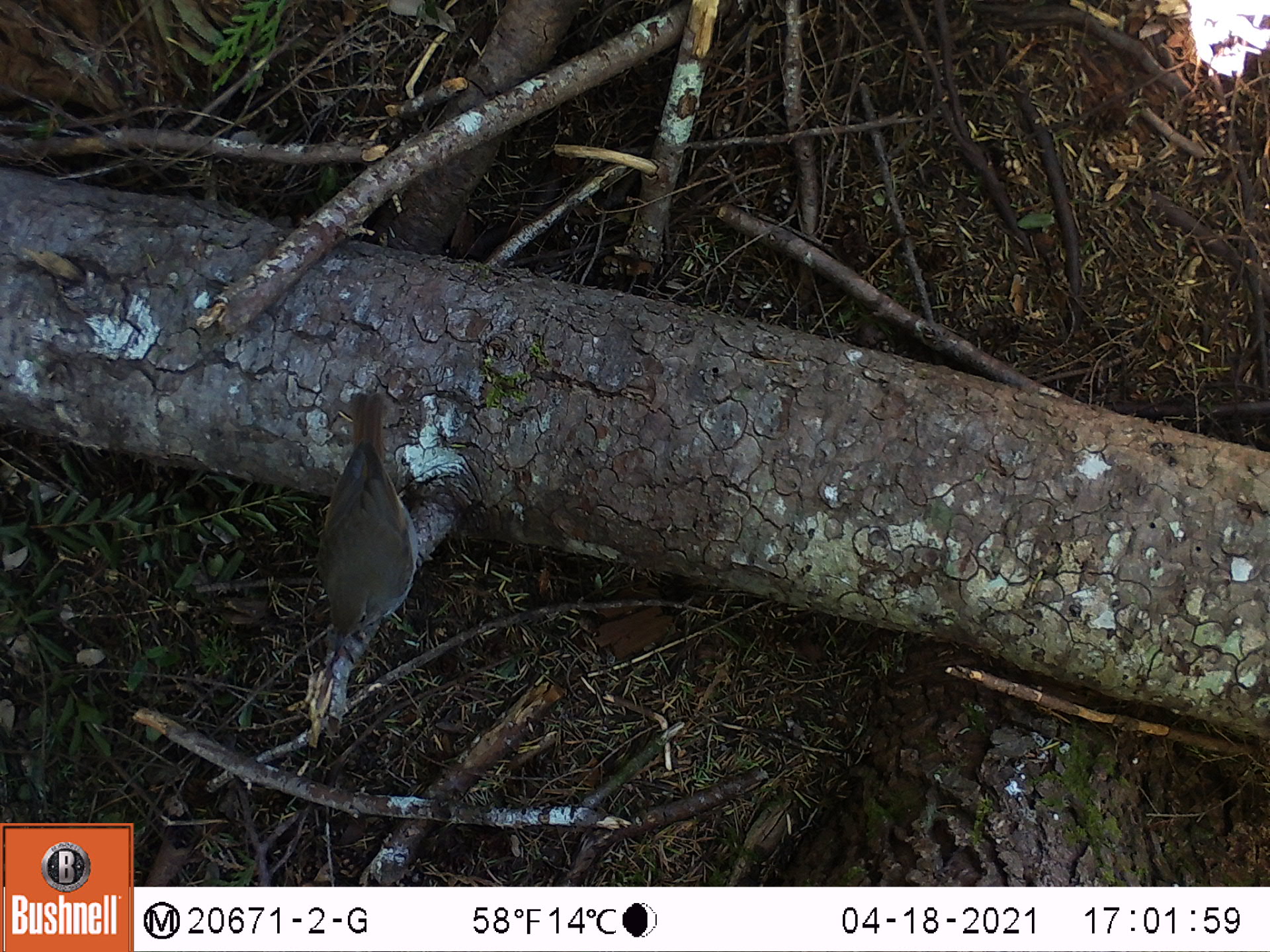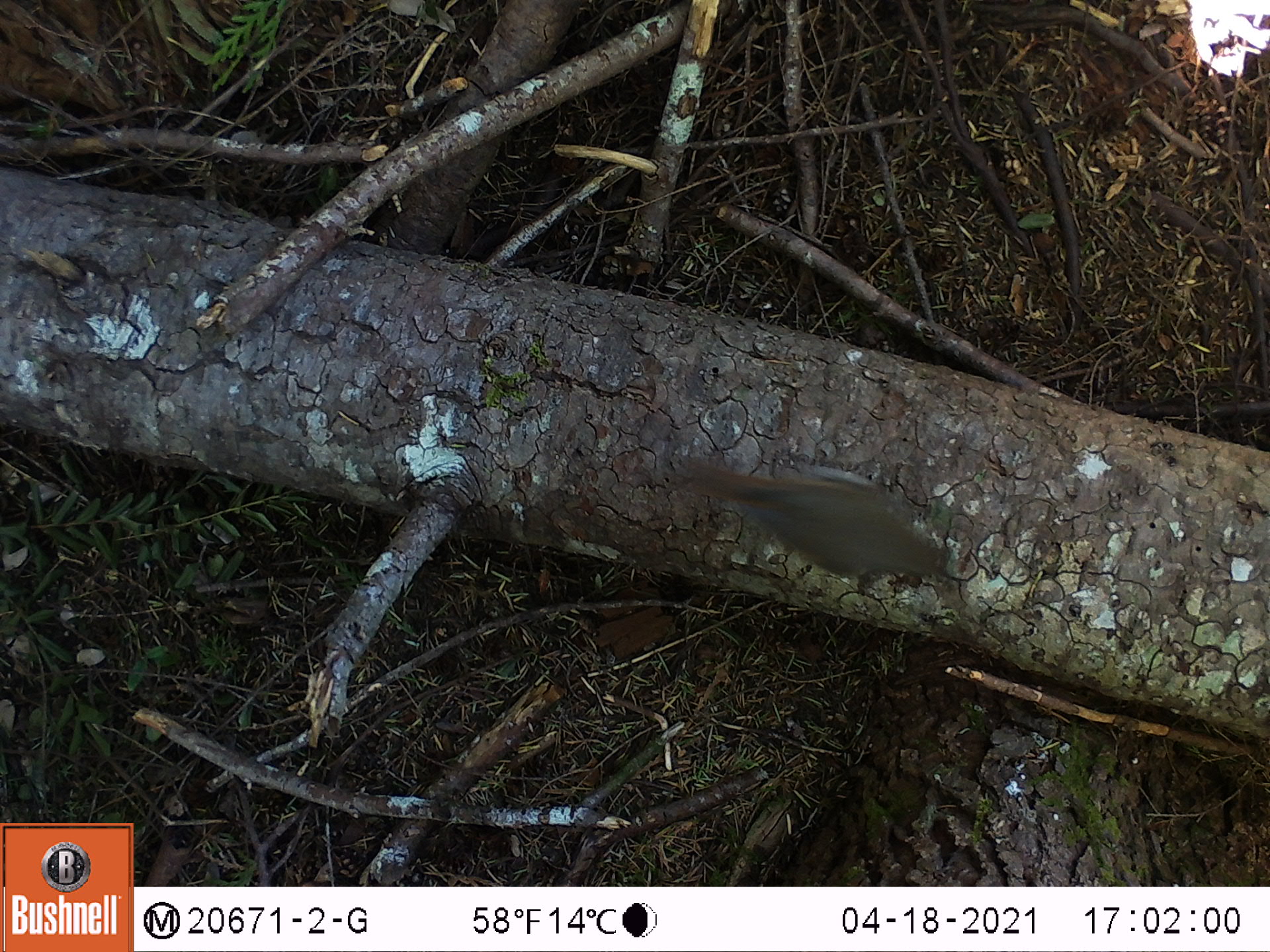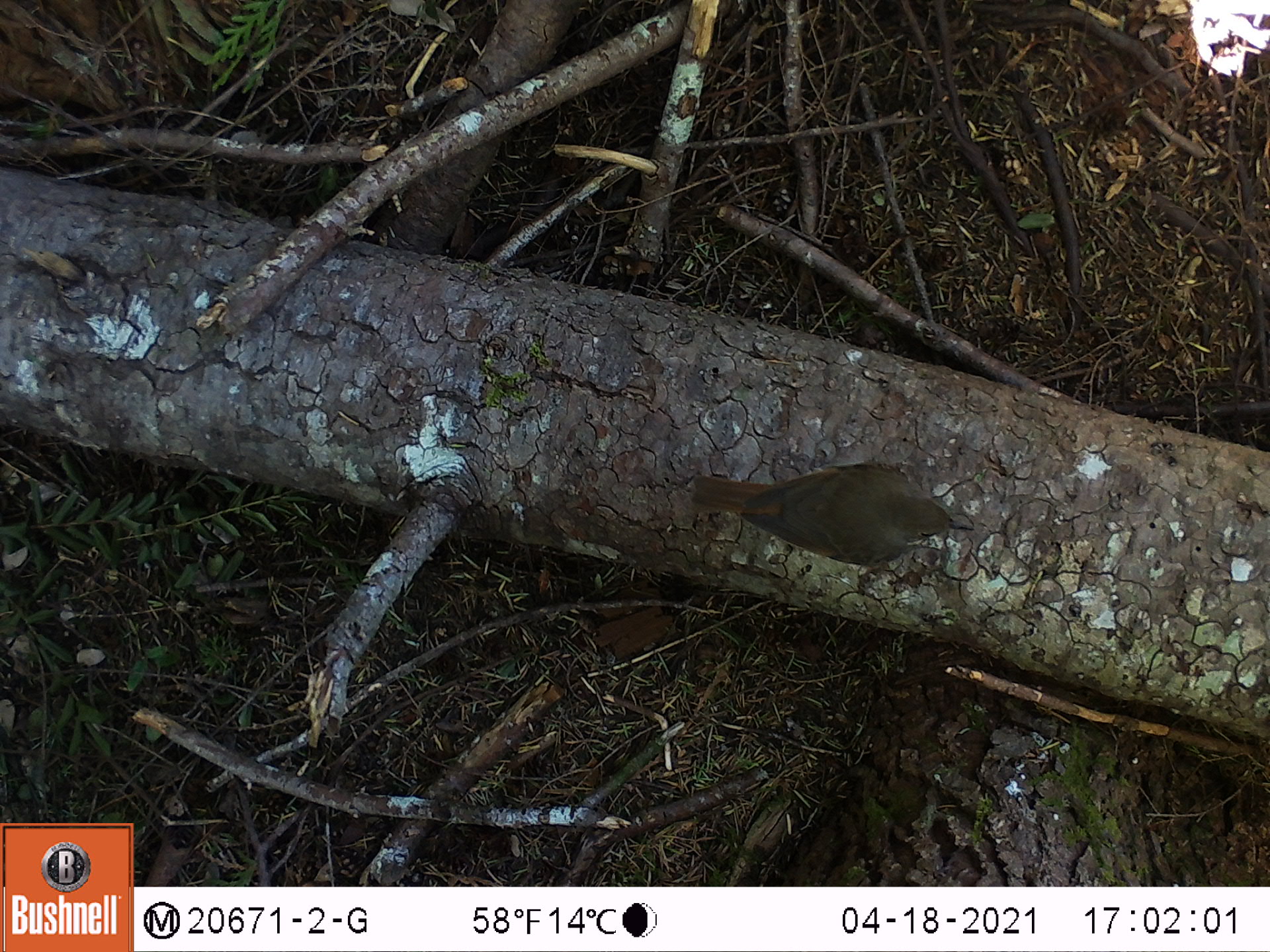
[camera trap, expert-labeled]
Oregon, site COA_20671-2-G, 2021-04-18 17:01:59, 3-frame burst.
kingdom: Animalia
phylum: Chordata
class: Aves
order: Passeriformes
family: Turdidae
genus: Catharus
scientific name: Catharus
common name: brown thrushes and nightingale-thrushes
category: catharus species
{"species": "catharus species (brown thrushes and nightingale-thrushes) (Catharus)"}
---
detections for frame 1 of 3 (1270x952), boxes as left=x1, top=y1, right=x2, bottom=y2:
catharus species: left=282, top=363, right=464, bottom=685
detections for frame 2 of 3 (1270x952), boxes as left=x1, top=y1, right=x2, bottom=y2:
catharus species: left=647, top=417, right=972, bottom=618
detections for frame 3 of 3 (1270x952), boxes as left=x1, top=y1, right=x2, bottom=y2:
catharus species: left=676, top=431, right=979, bottom=597